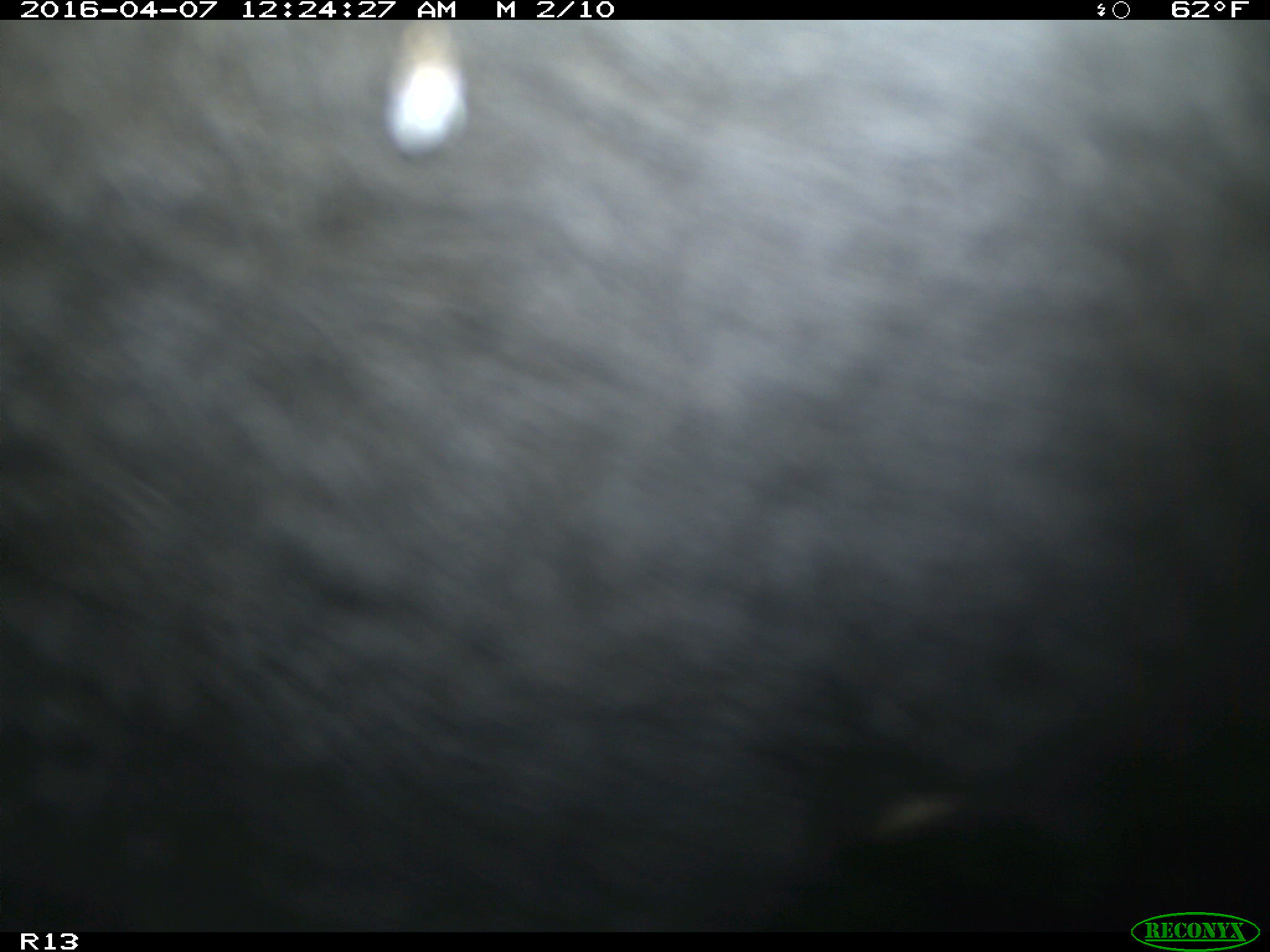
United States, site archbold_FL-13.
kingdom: Animalia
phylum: Chordata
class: Mammalia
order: Artiodactyla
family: Bovidae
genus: Bos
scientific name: Bos taurus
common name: domestic cow